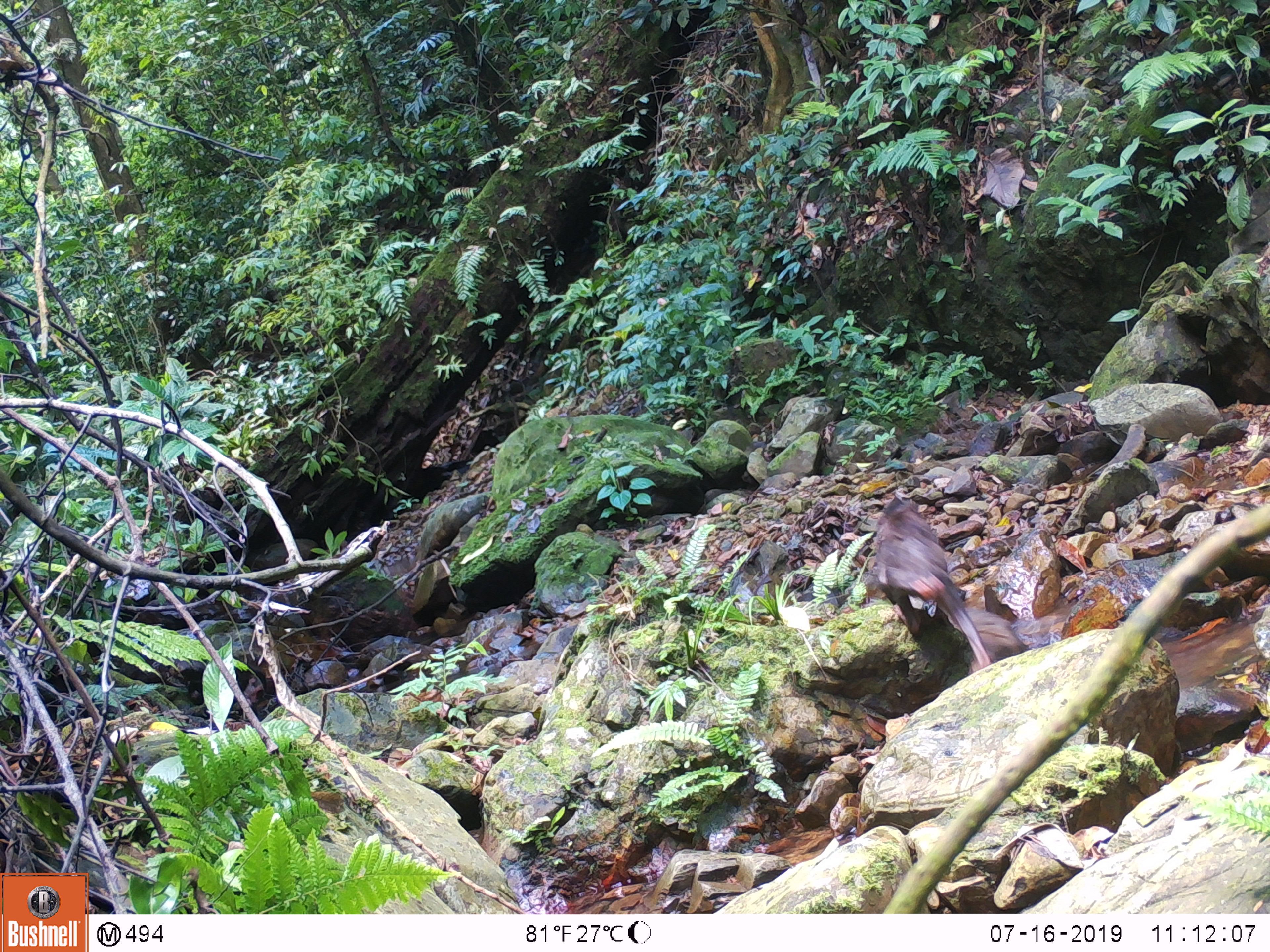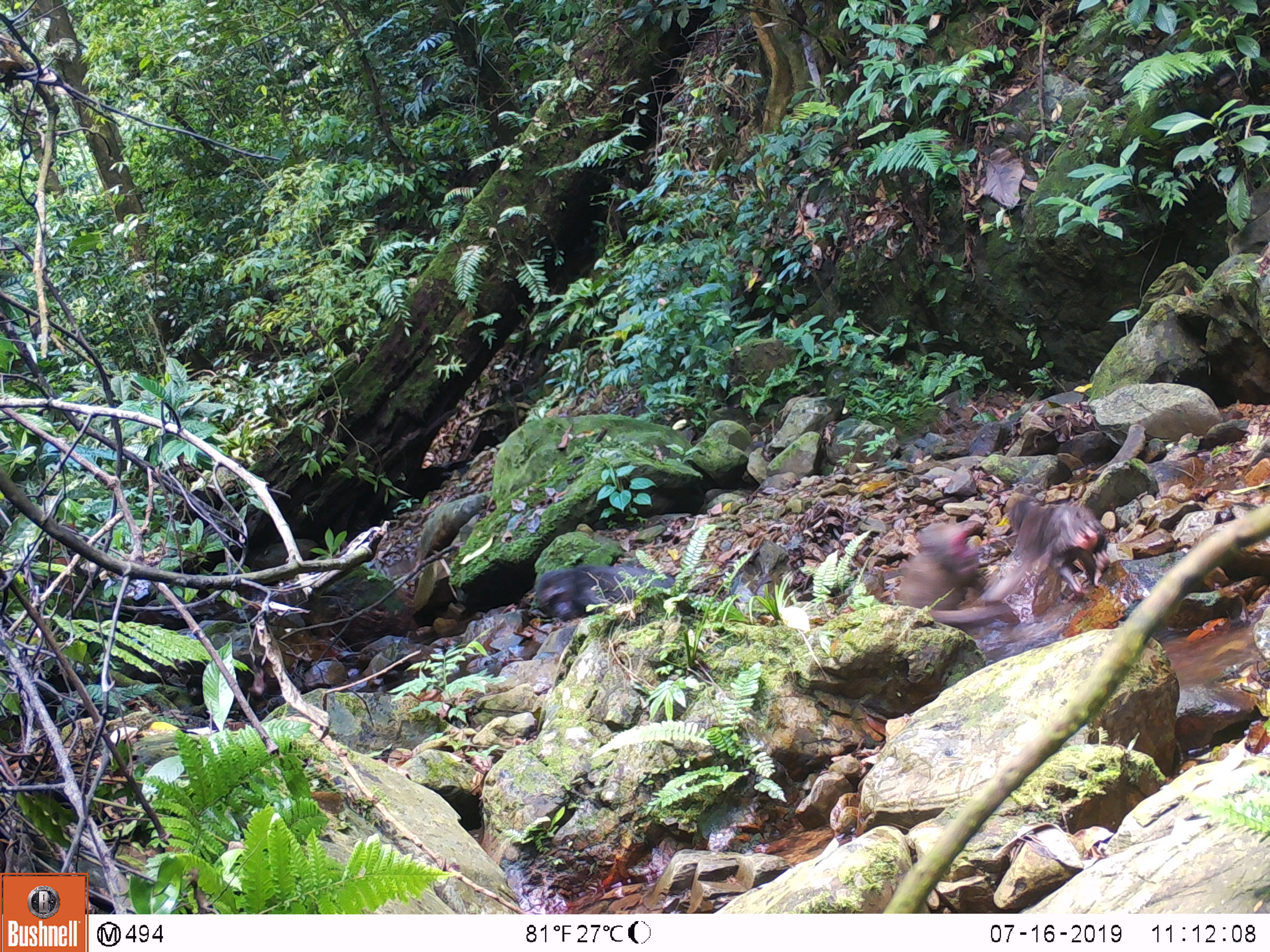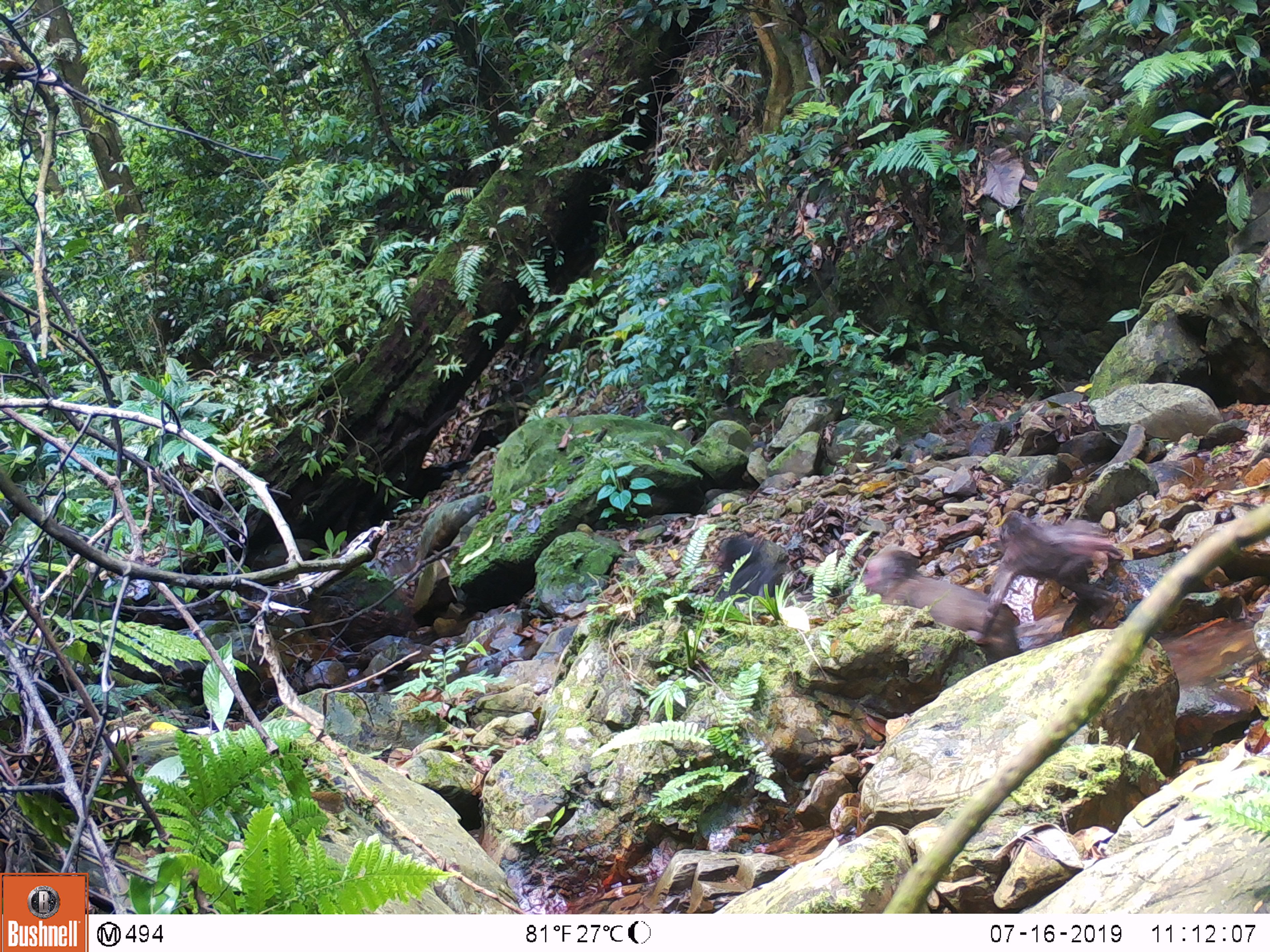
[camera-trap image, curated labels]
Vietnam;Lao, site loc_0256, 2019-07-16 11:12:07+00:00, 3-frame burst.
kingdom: Animalia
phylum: Chordata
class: Mammalia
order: Primates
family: Cercopithecidae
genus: Macaca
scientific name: Macaca arctoides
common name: stump-tailed macaque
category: stump tailed macaque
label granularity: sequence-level